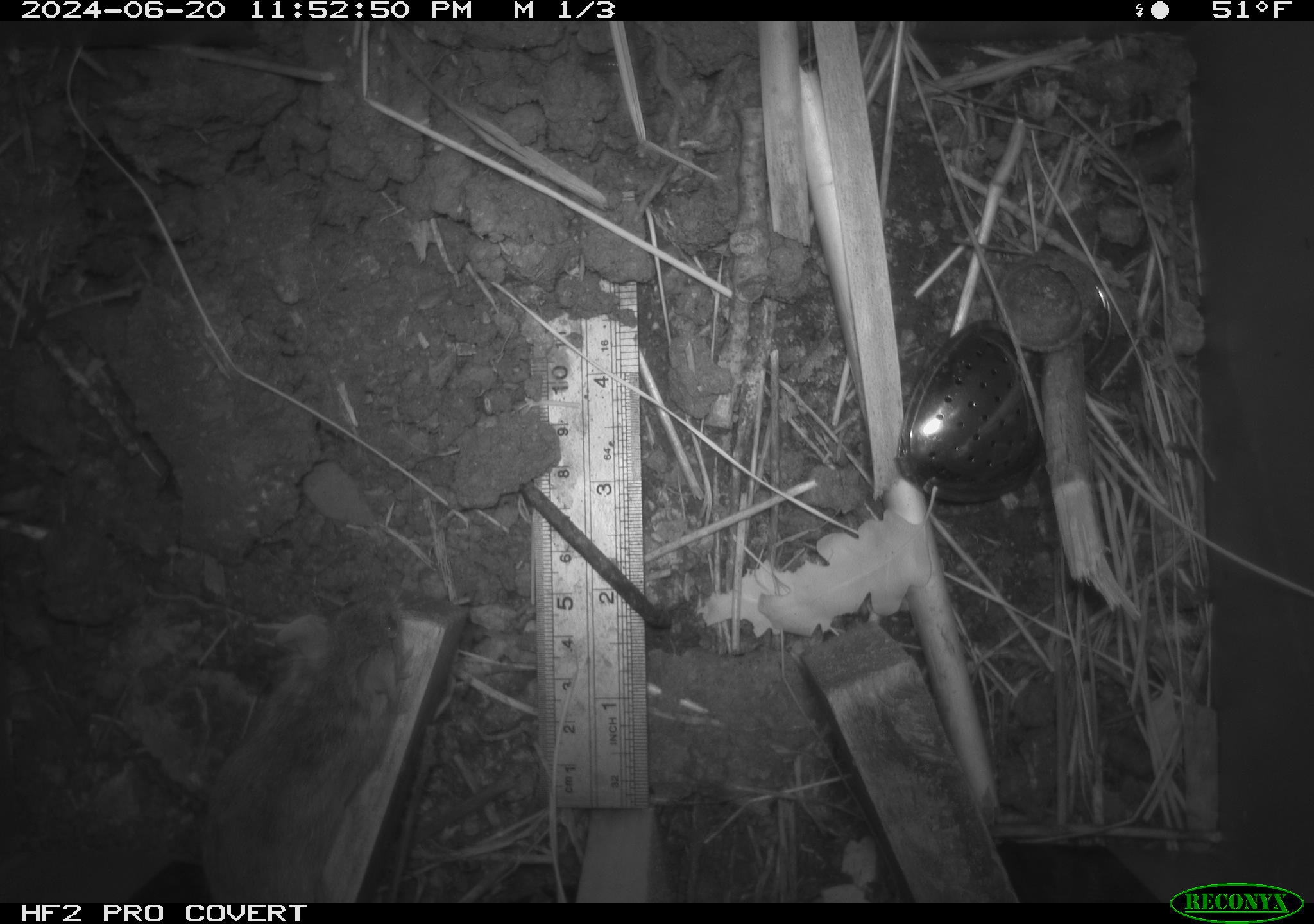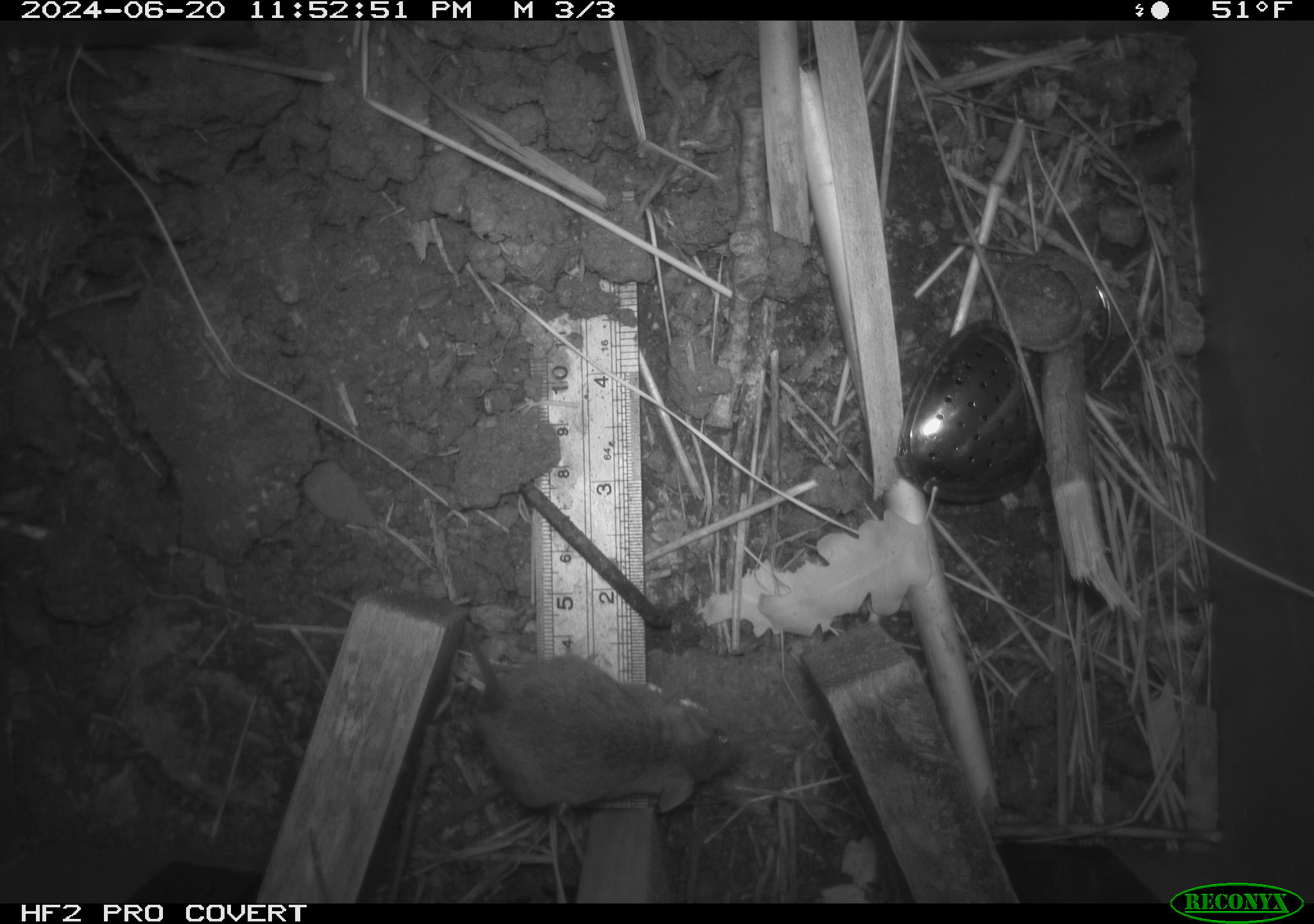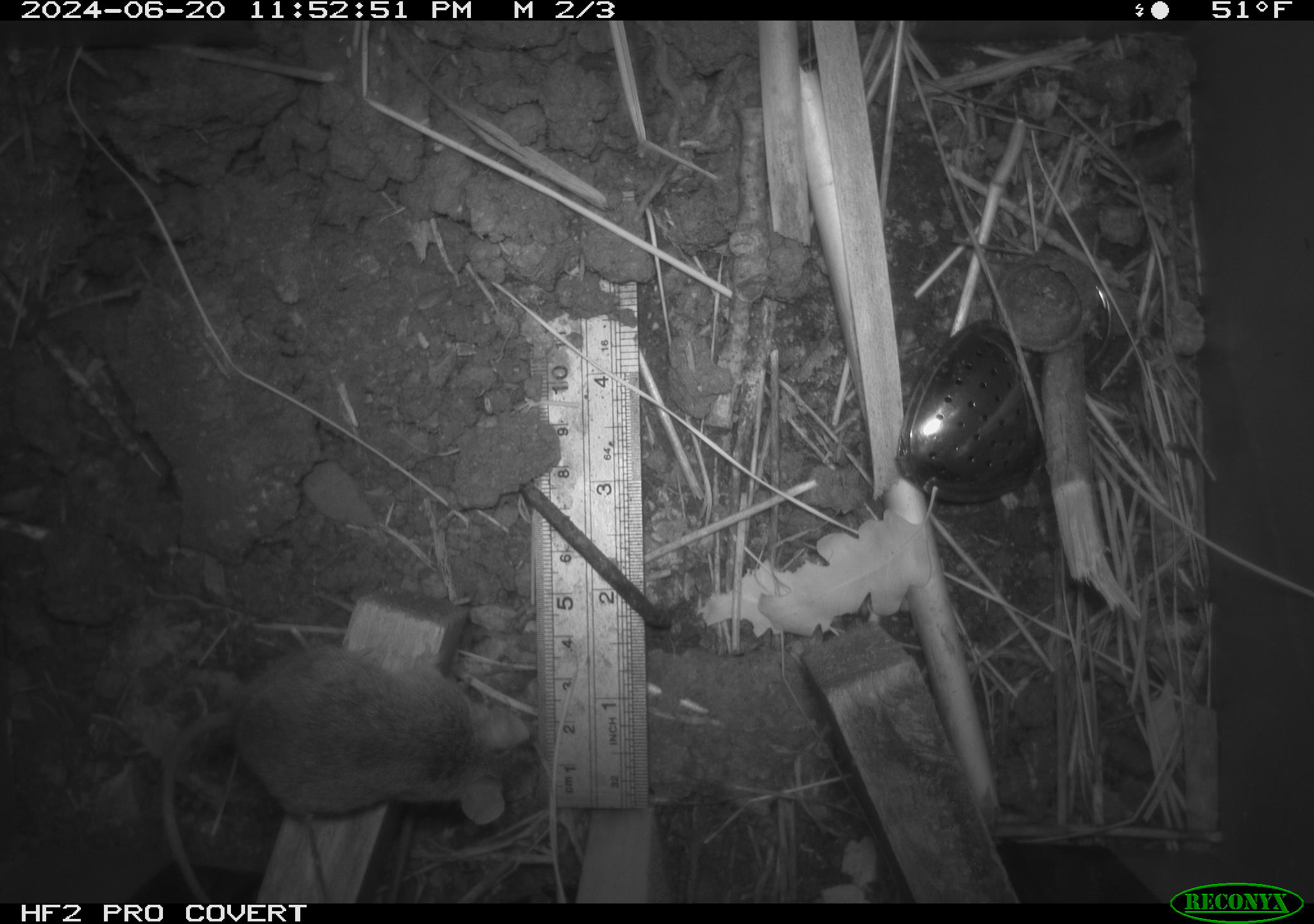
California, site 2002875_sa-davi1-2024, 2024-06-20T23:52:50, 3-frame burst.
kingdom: Animalia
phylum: Chordata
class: Mammalia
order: Rodentia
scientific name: Rodentia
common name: mouse species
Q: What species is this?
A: Mouse species (Rodentia).